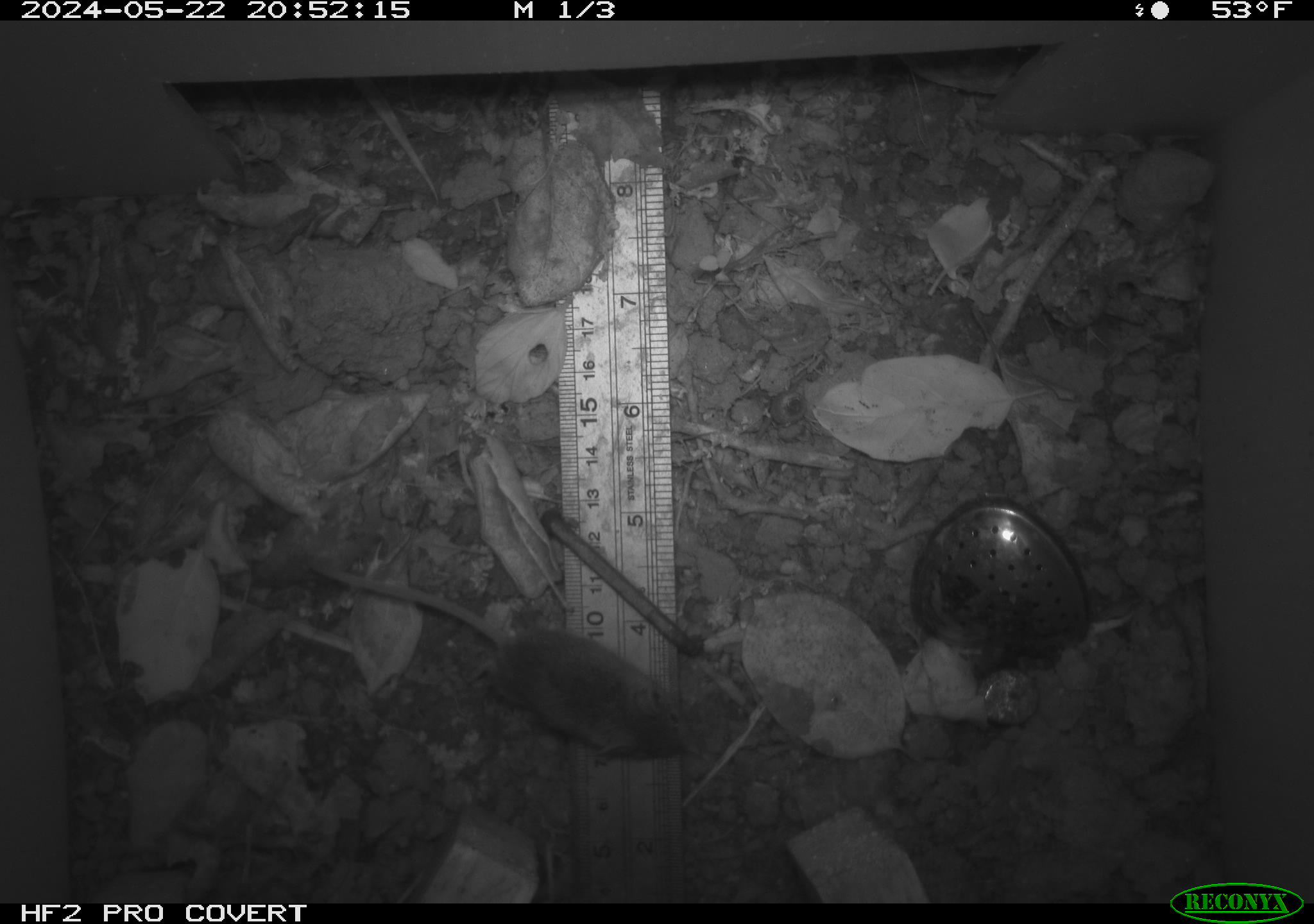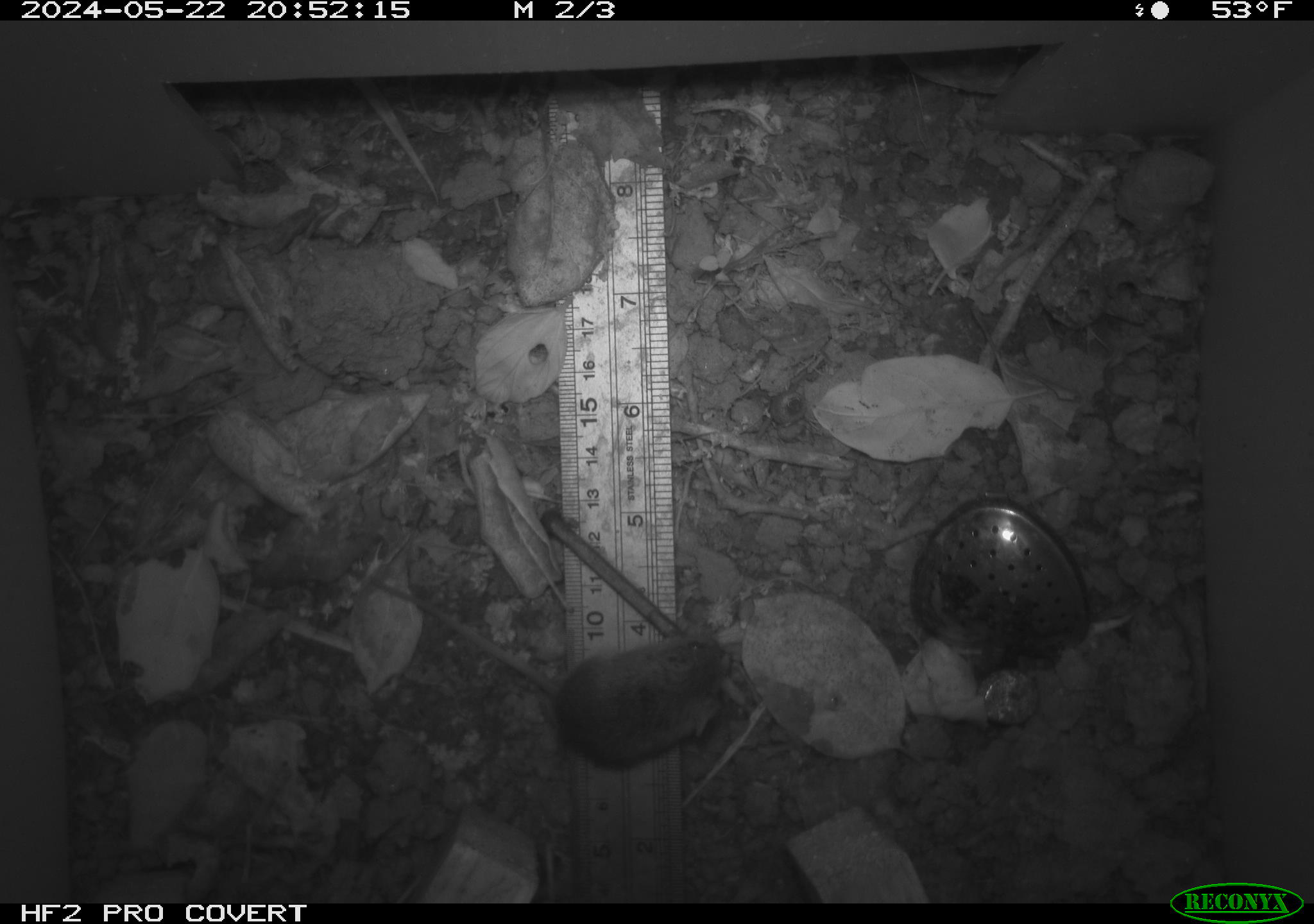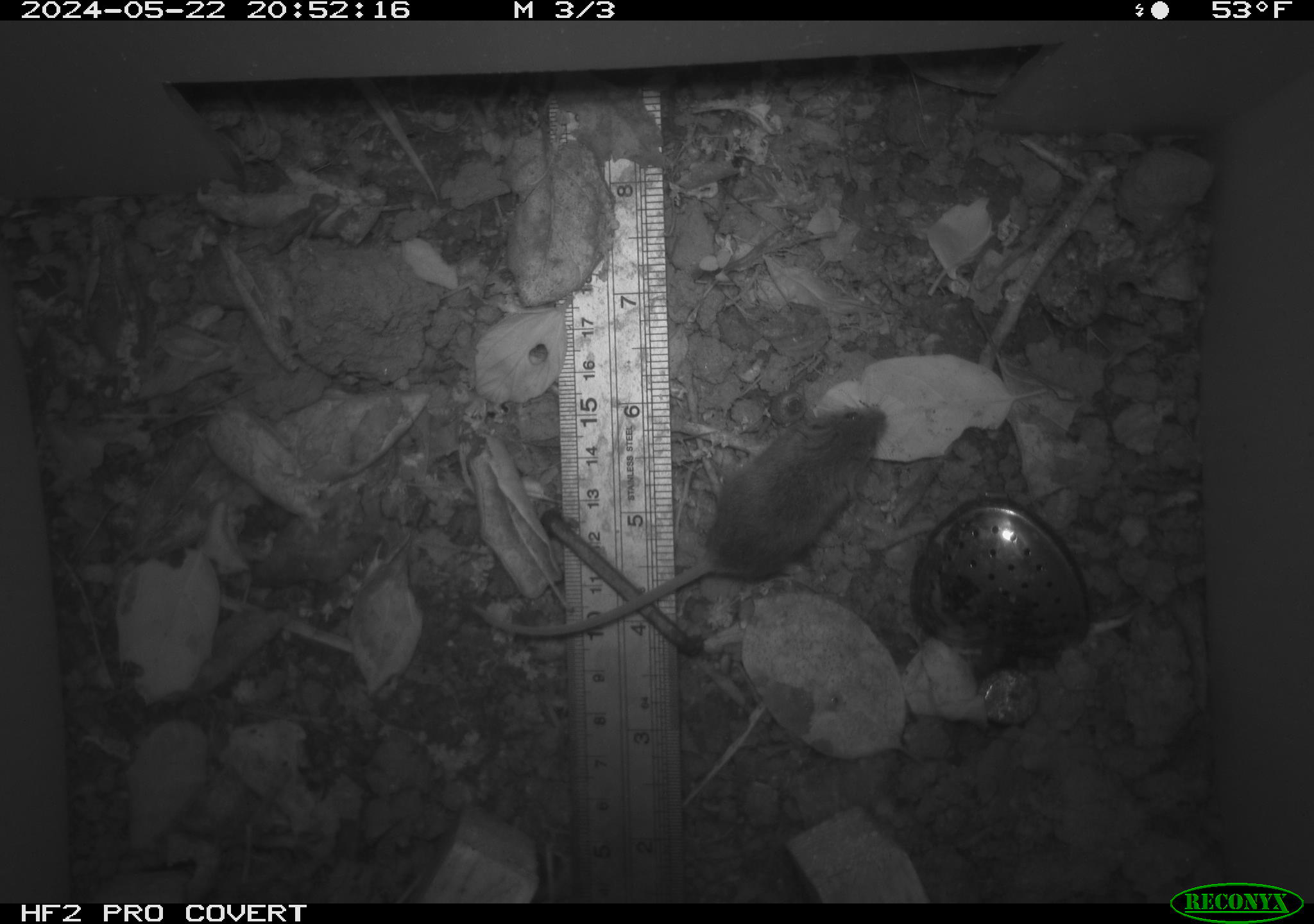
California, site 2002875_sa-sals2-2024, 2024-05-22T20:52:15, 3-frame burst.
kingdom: Animalia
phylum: Chordata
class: Mammalia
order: Rodentia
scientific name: Rodentia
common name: mouse species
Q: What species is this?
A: Mouse species (Rodentia).